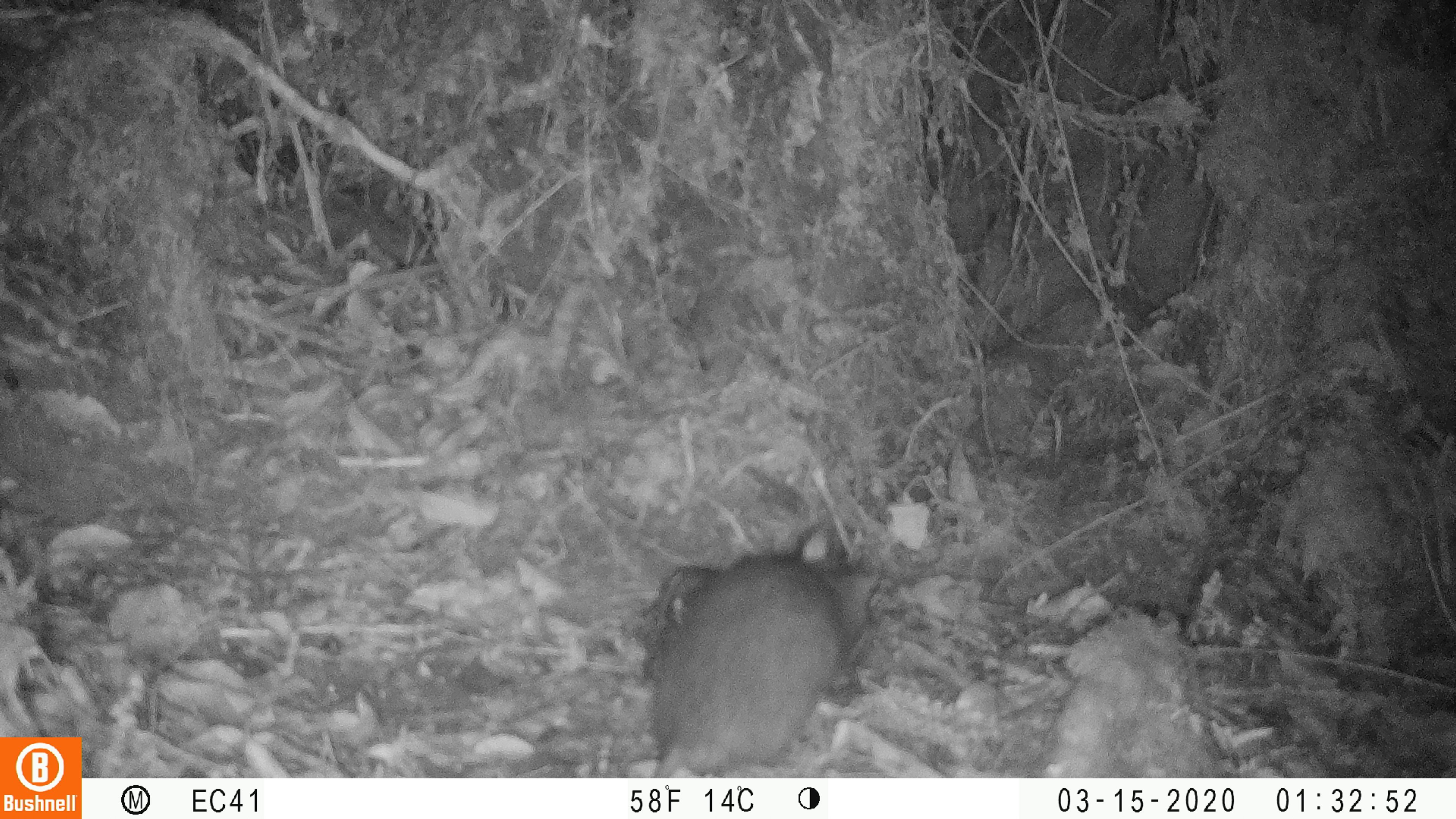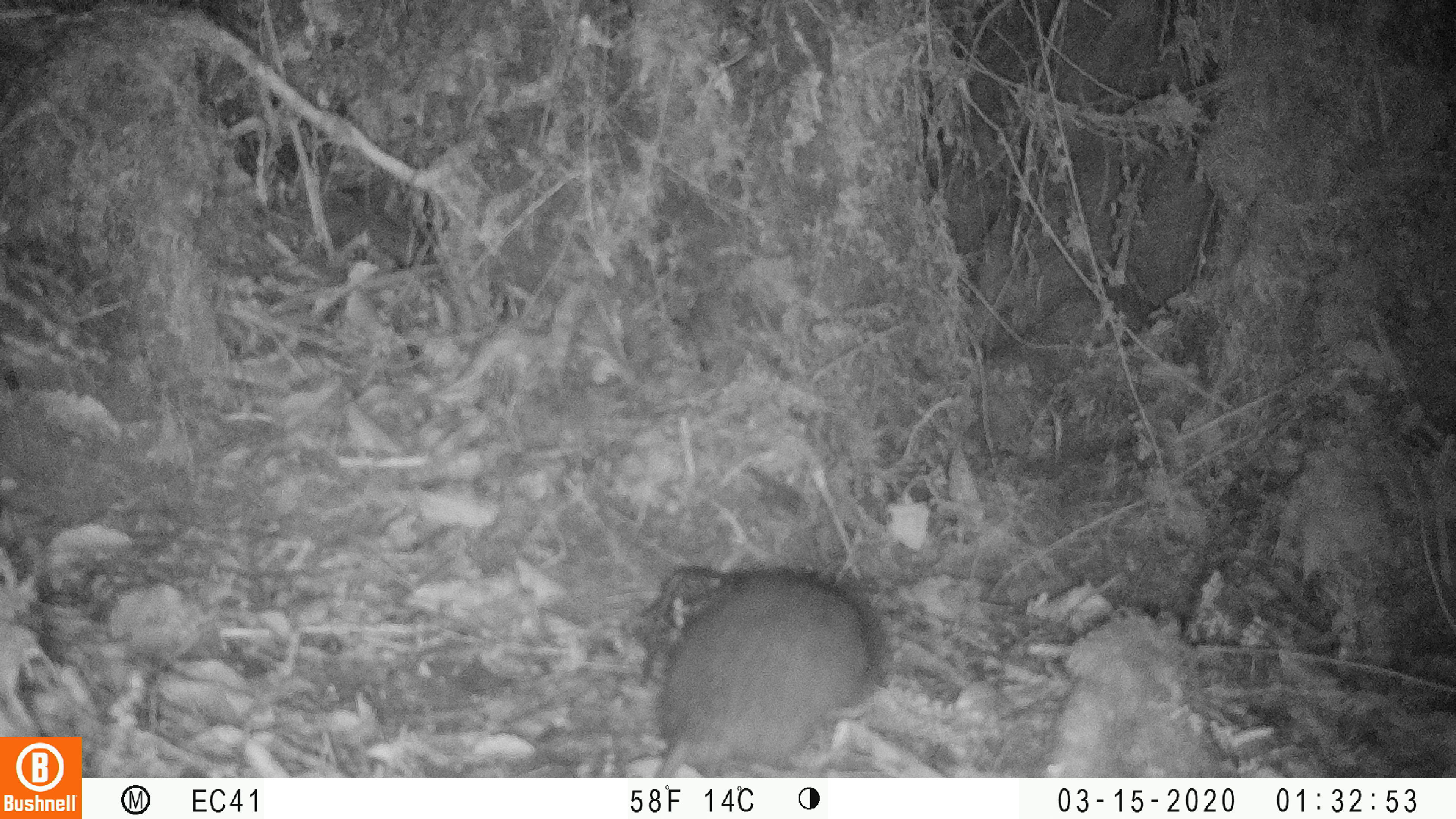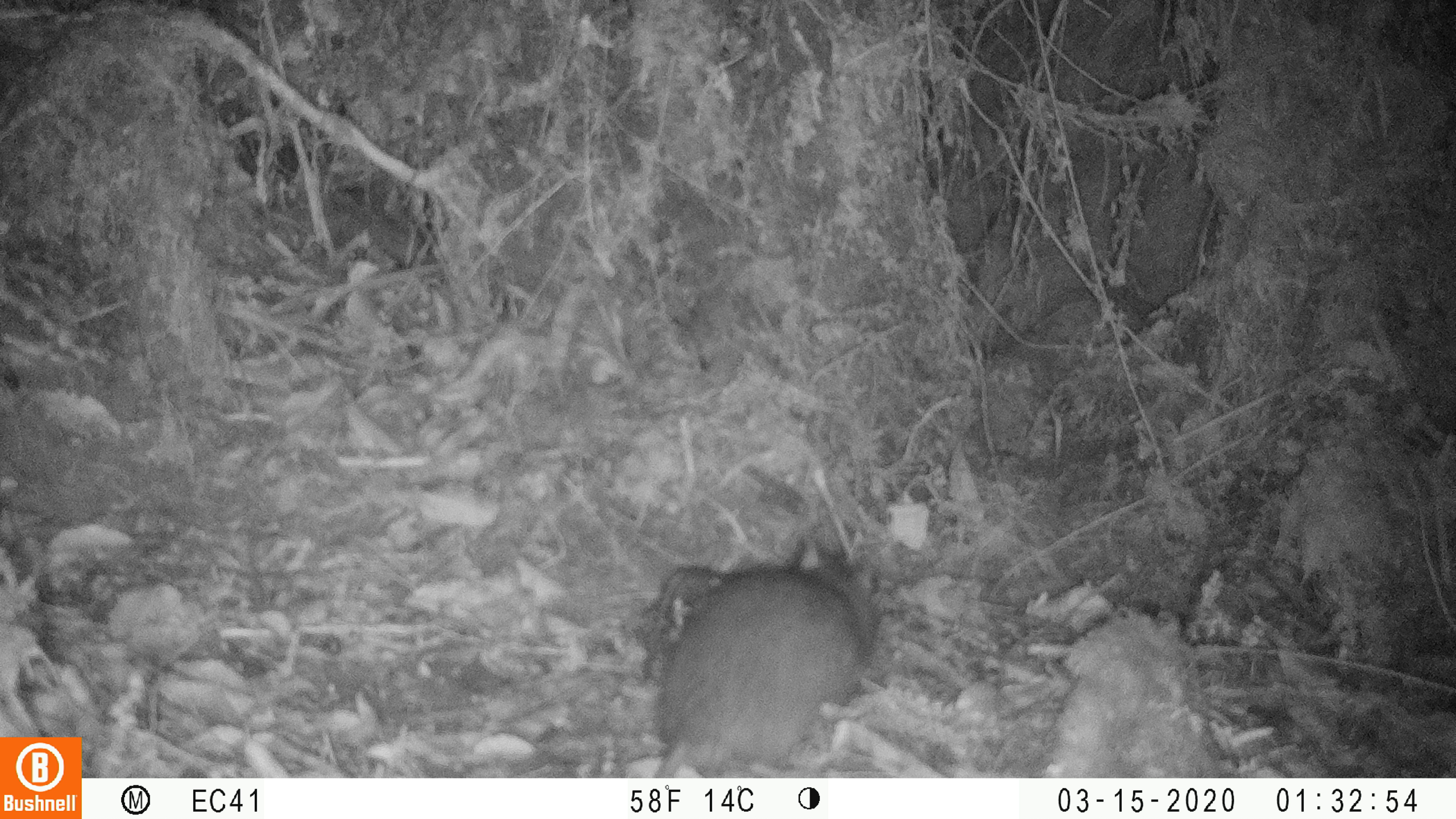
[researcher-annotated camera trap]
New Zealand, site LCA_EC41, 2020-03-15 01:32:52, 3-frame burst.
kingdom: Animalia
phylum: Chordata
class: Mammalia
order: Rodentia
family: Muridae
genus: Rattus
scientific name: Rattus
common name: rat